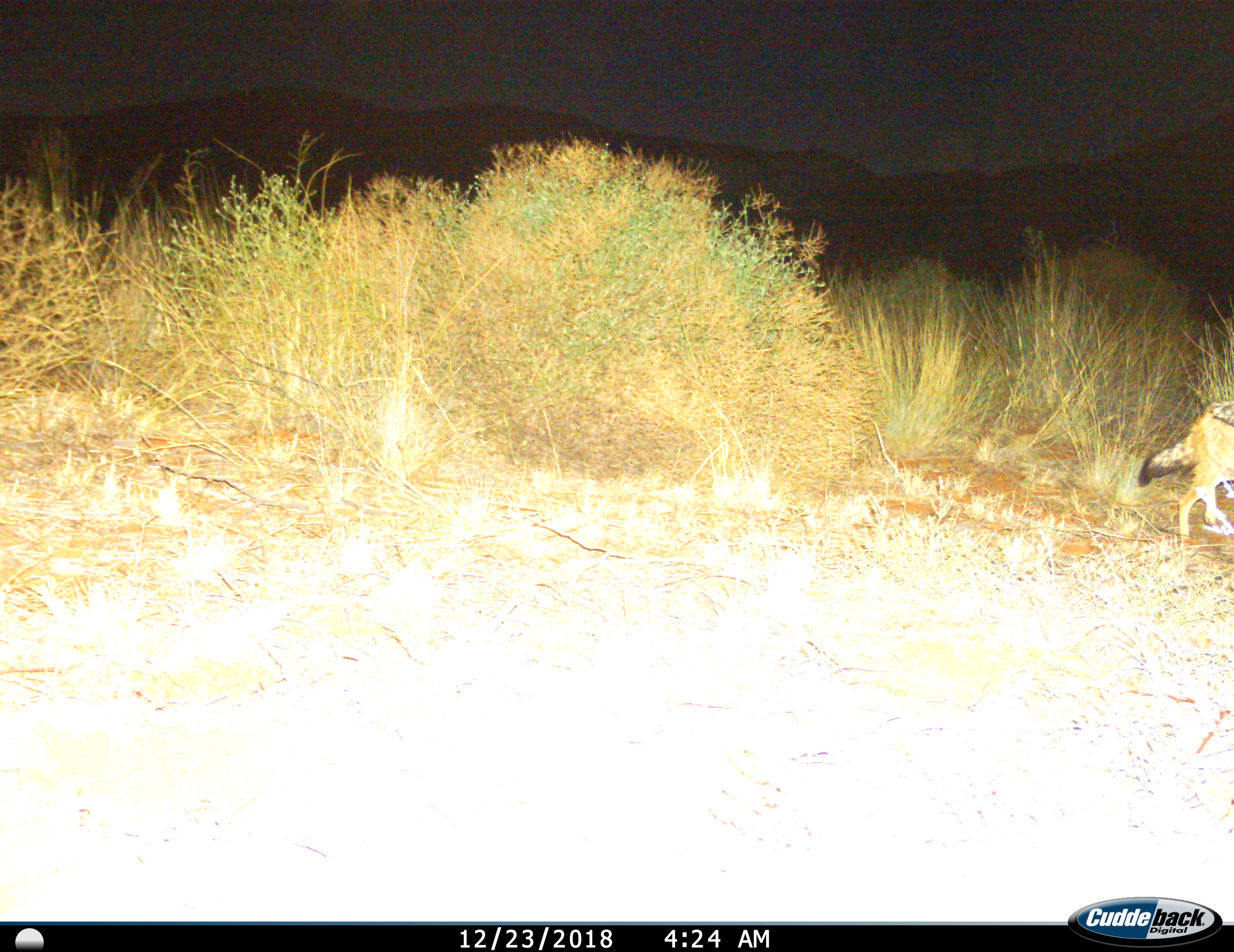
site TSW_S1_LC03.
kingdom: Animalia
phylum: Chordata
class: Mammalia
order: Carnivora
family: Canidae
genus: Lupulella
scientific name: Lupulella mesomelas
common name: black-backed jackal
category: jackalblackbacked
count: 1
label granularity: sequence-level